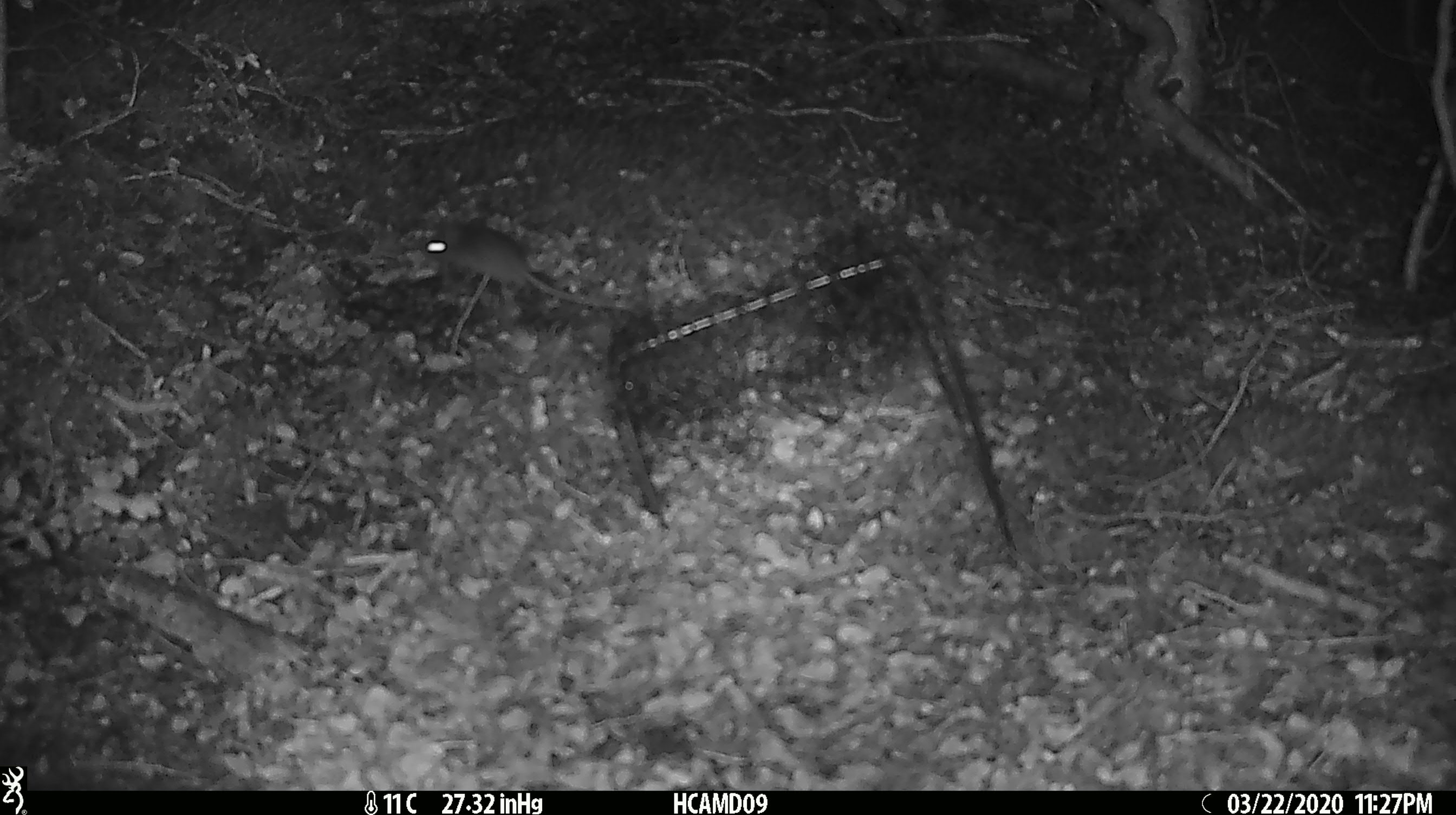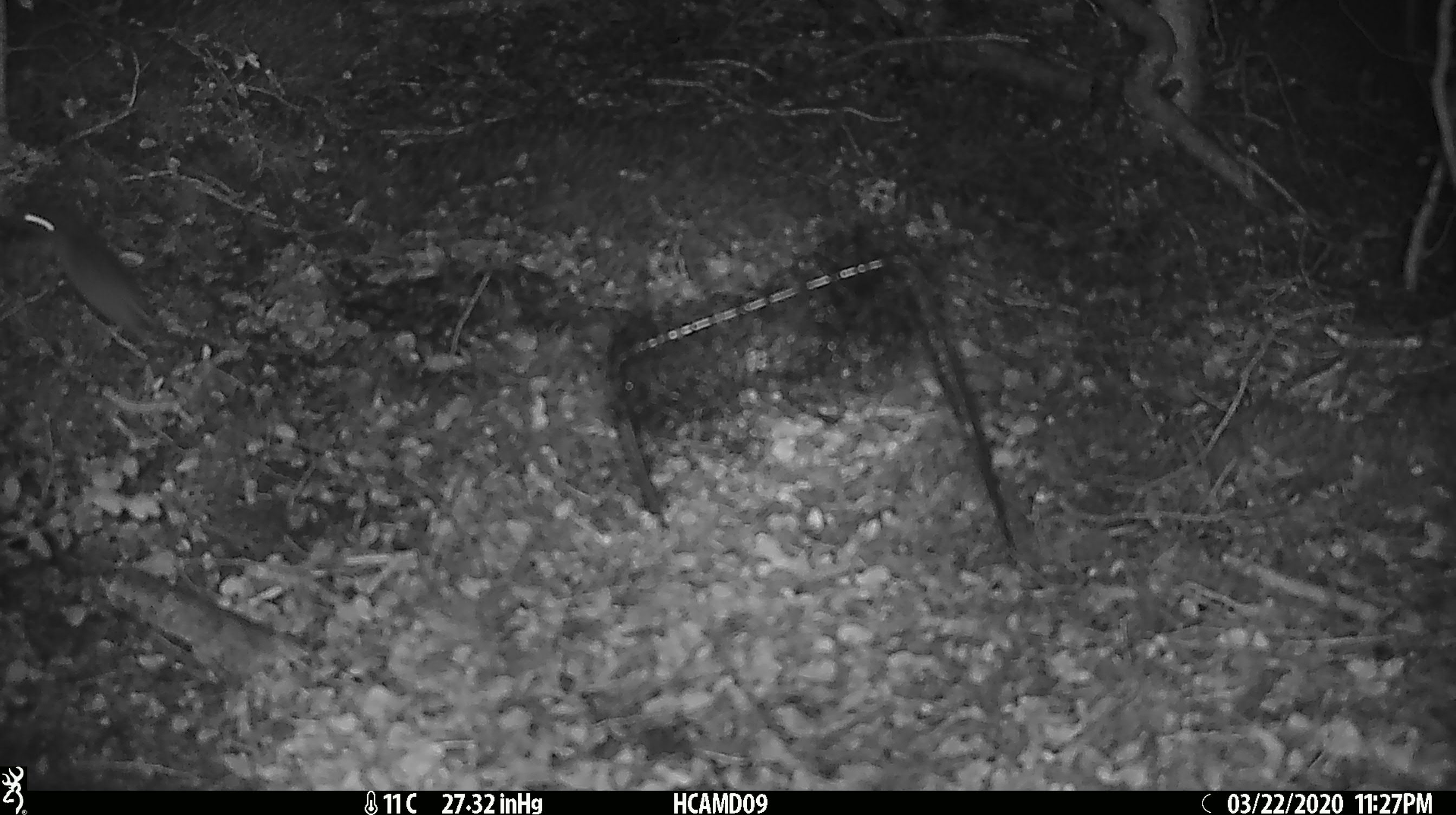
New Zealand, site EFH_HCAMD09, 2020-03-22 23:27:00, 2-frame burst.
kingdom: Animalia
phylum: Chordata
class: Mammalia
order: Rodentia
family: Muridae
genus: Mus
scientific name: Mus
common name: mouse